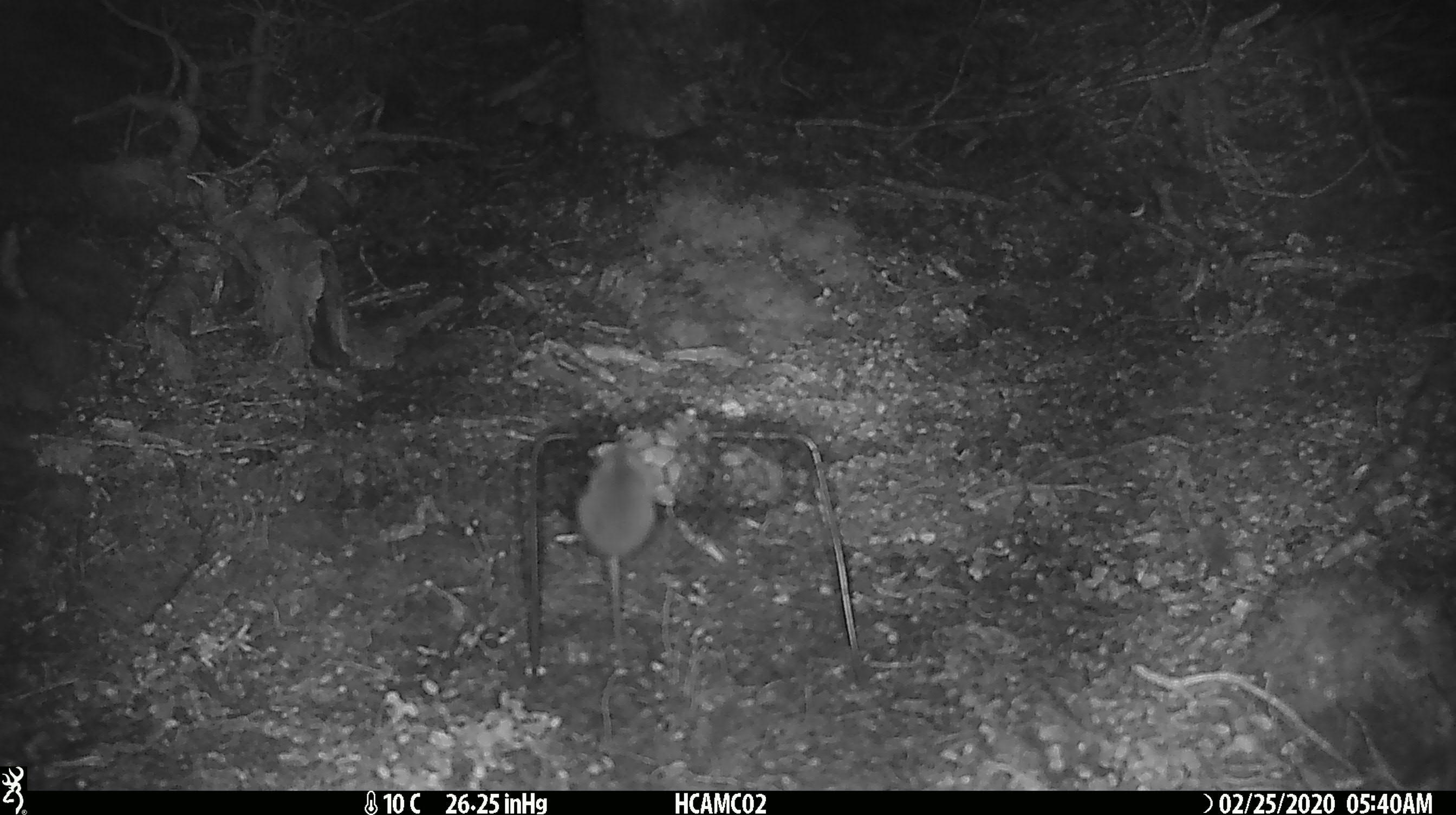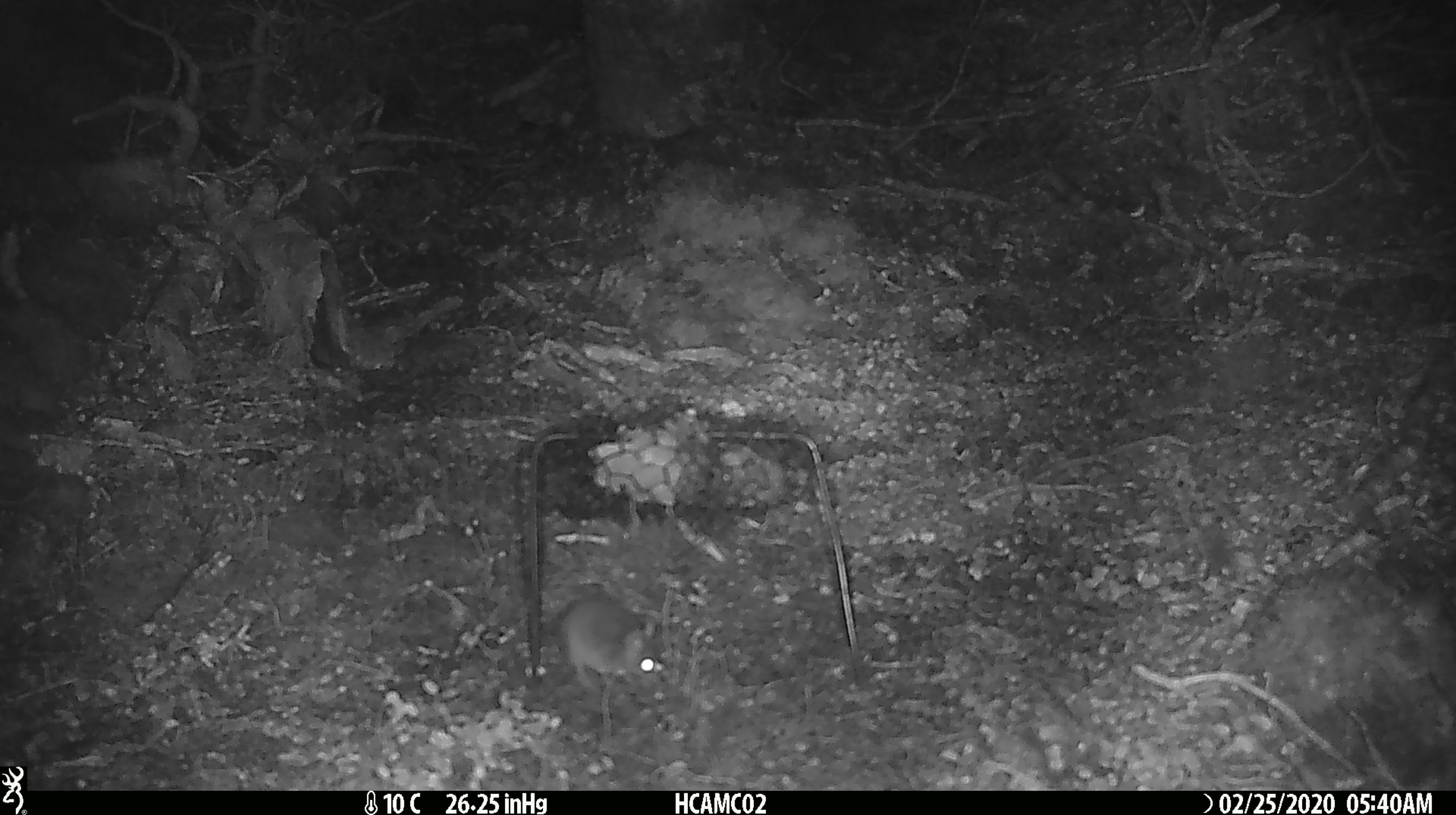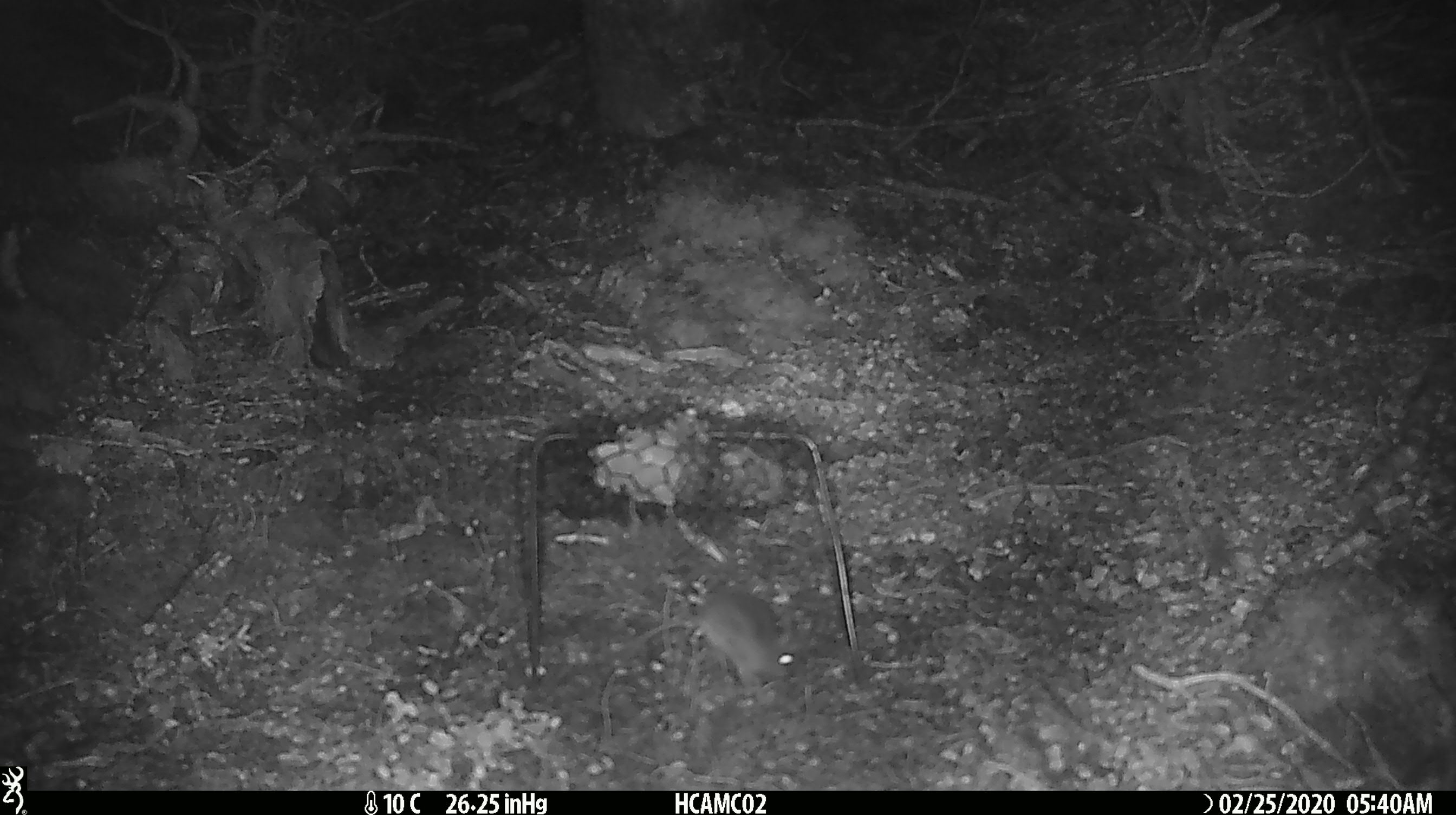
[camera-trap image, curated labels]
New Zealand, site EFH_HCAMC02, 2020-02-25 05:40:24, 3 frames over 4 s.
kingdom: Animalia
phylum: Chordata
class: Mammalia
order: Rodentia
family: Muridae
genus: Mus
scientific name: Mus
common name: mouse